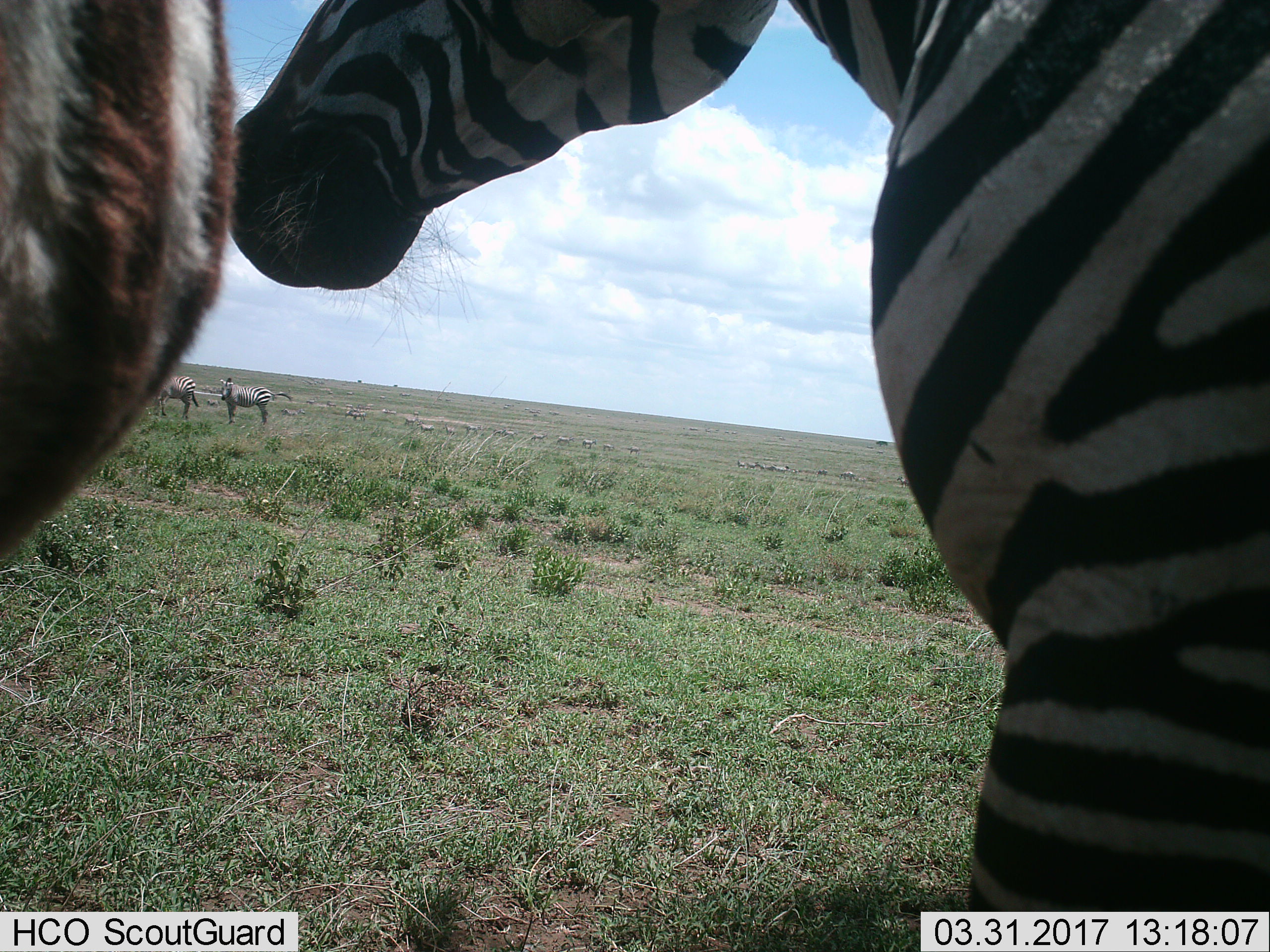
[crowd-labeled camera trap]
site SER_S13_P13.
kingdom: Animalia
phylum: Chordata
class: Mammalia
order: Perissodactyla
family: Equidae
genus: Equus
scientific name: Equus quagga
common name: plains zebra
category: zebraplains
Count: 4.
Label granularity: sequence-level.